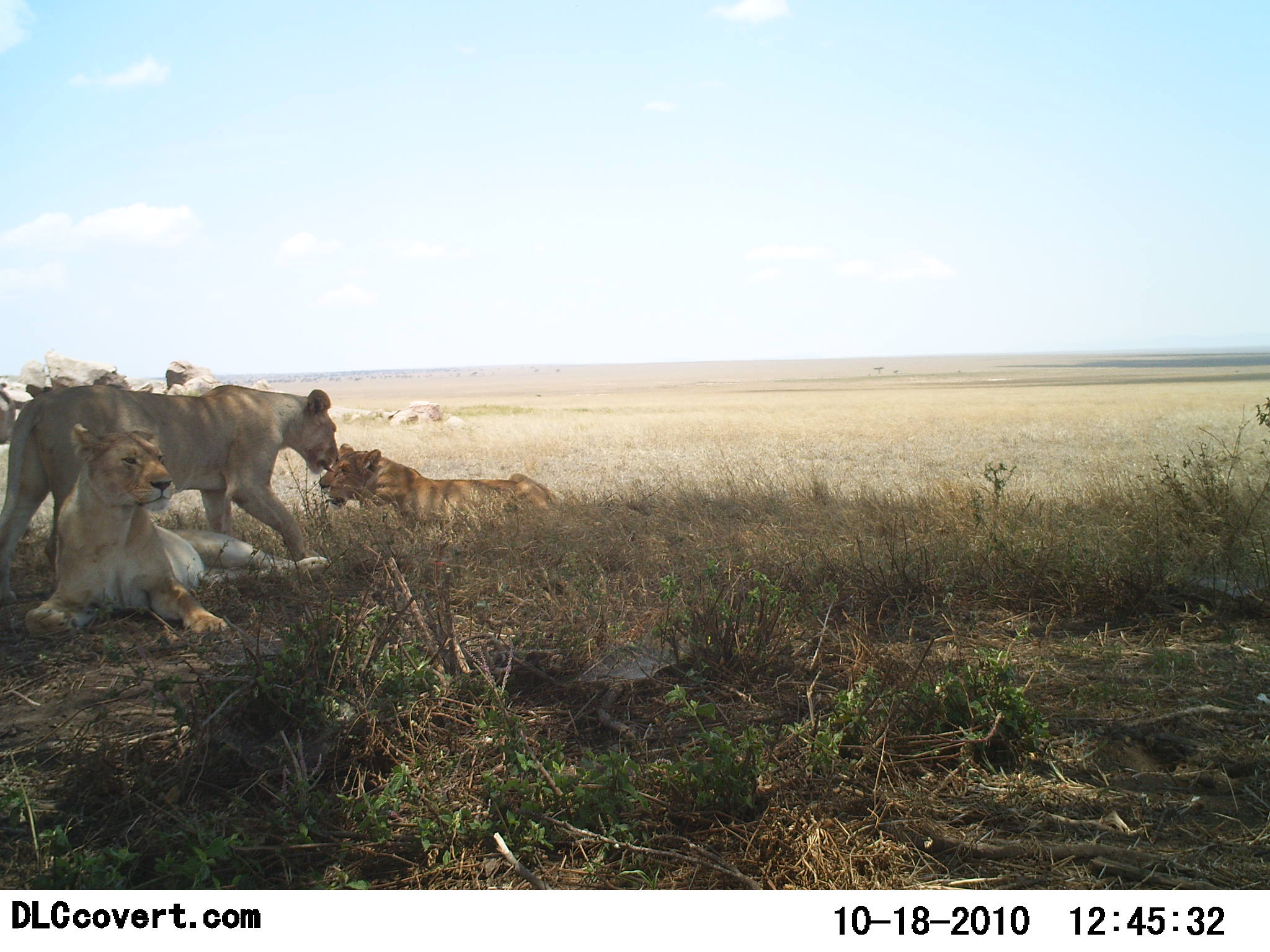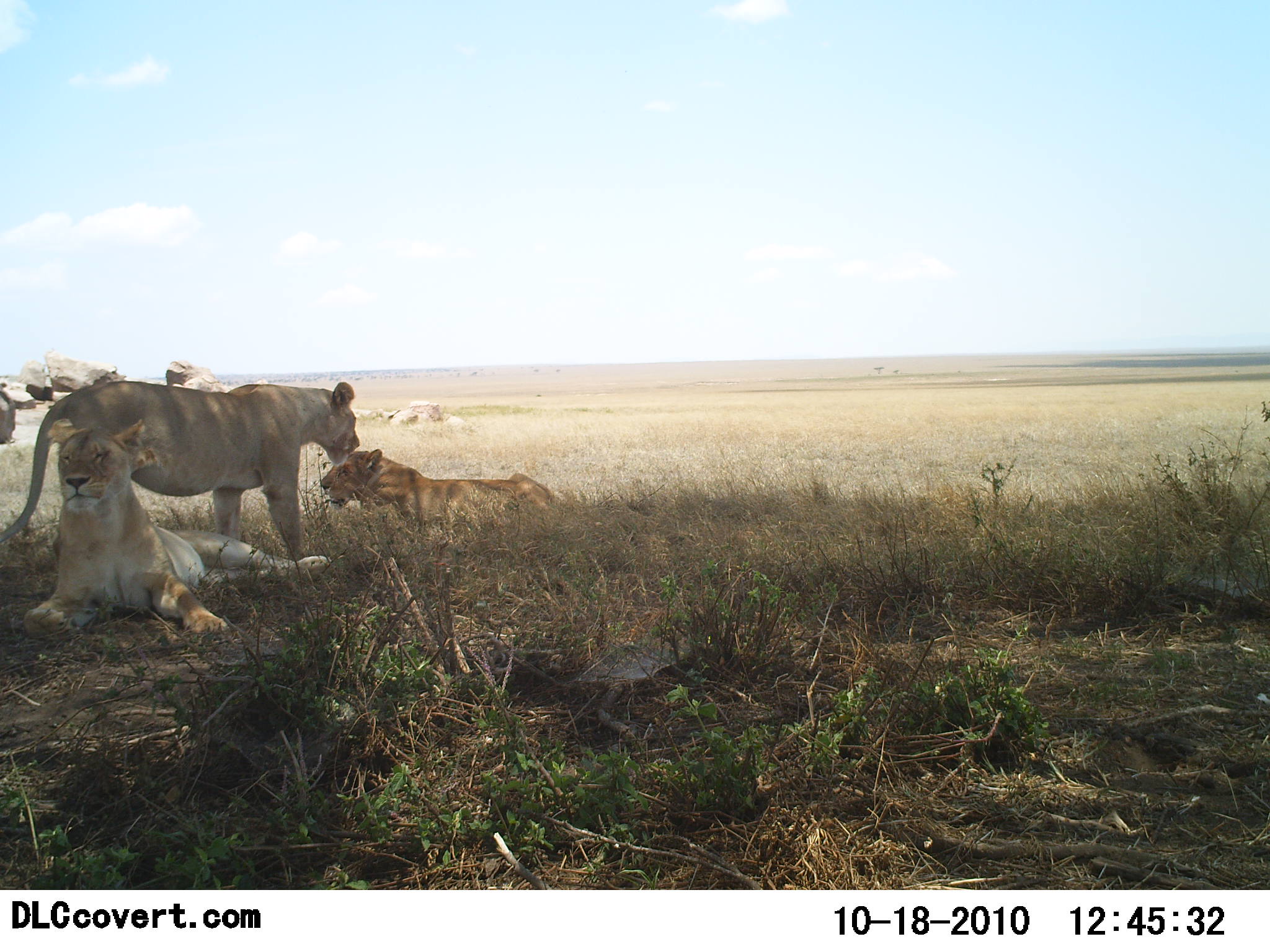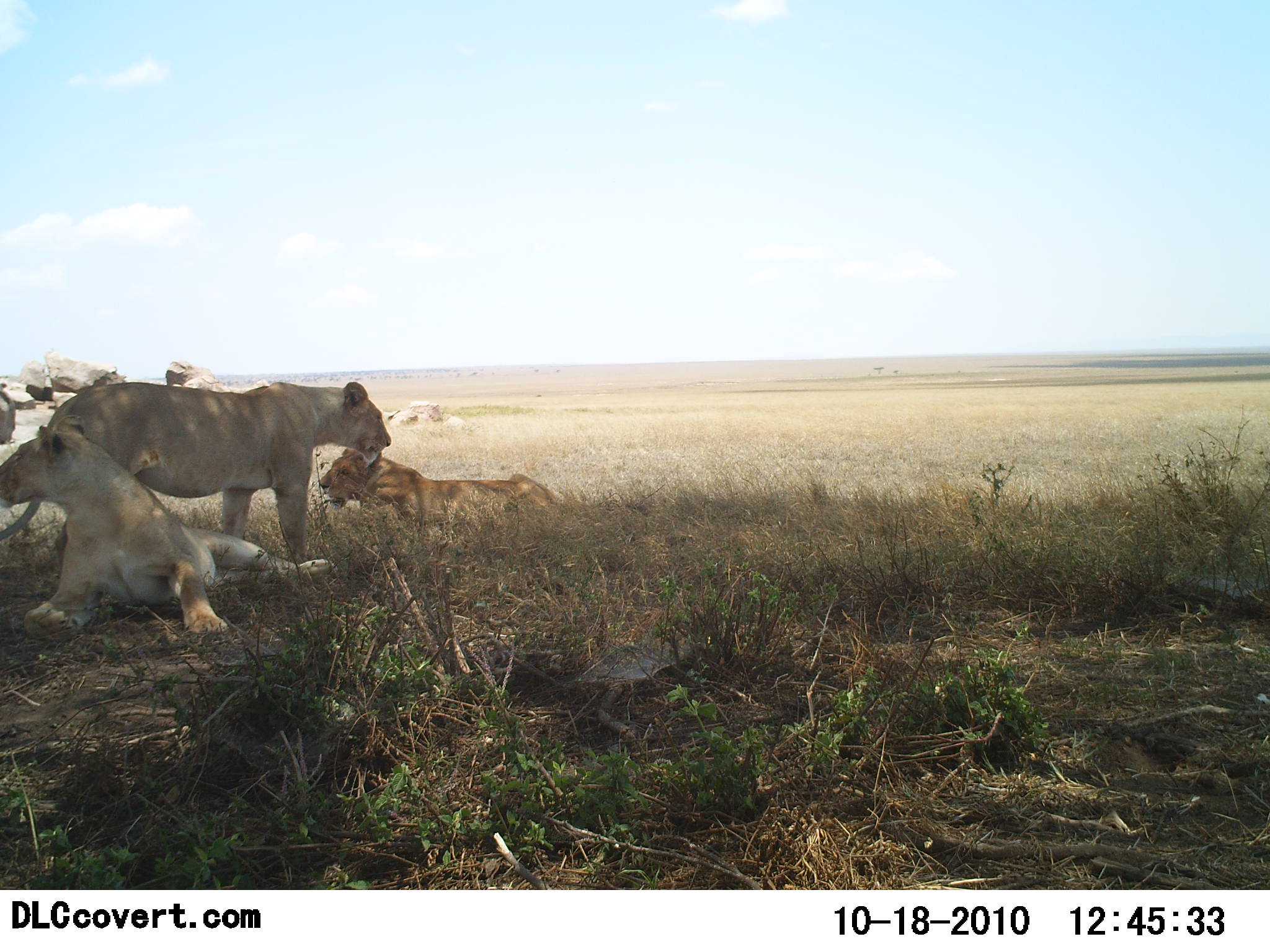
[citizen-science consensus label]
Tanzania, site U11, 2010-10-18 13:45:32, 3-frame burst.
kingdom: Animalia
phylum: Chordata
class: Mammalia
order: Carnivora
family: Felidae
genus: Panthera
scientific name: Panthera leo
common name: lion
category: lionfemale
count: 3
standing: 50%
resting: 100%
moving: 31%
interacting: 12%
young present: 0%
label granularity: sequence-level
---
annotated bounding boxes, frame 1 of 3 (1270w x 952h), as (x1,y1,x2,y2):
animal: (0,384,340,606); (25,422,332,641); (318,443,556,537)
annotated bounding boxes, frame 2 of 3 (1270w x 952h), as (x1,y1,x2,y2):
animal: (23,418,331,639); (0,380,361,563); (320,448,554,548)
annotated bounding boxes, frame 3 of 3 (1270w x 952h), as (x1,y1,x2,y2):
animal: (0,412,336,643); (0,381,391,563); (320,448,554,548)